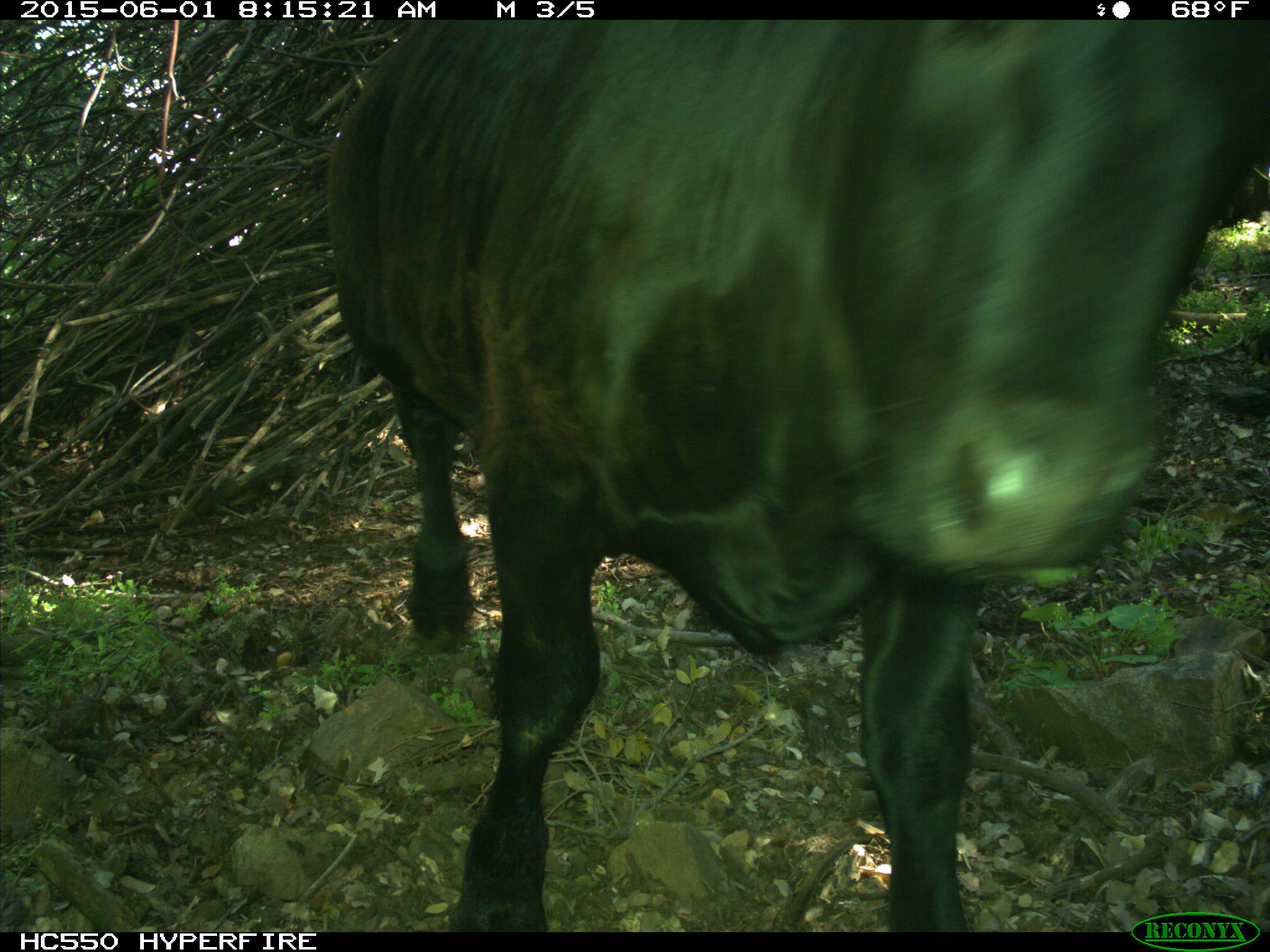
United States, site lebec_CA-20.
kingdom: Animalia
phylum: Chordata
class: Mammalia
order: Artiodactyla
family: Bovidae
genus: Bos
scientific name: Bos taurus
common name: domestic cow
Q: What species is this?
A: Bos taurus (domestic cow).